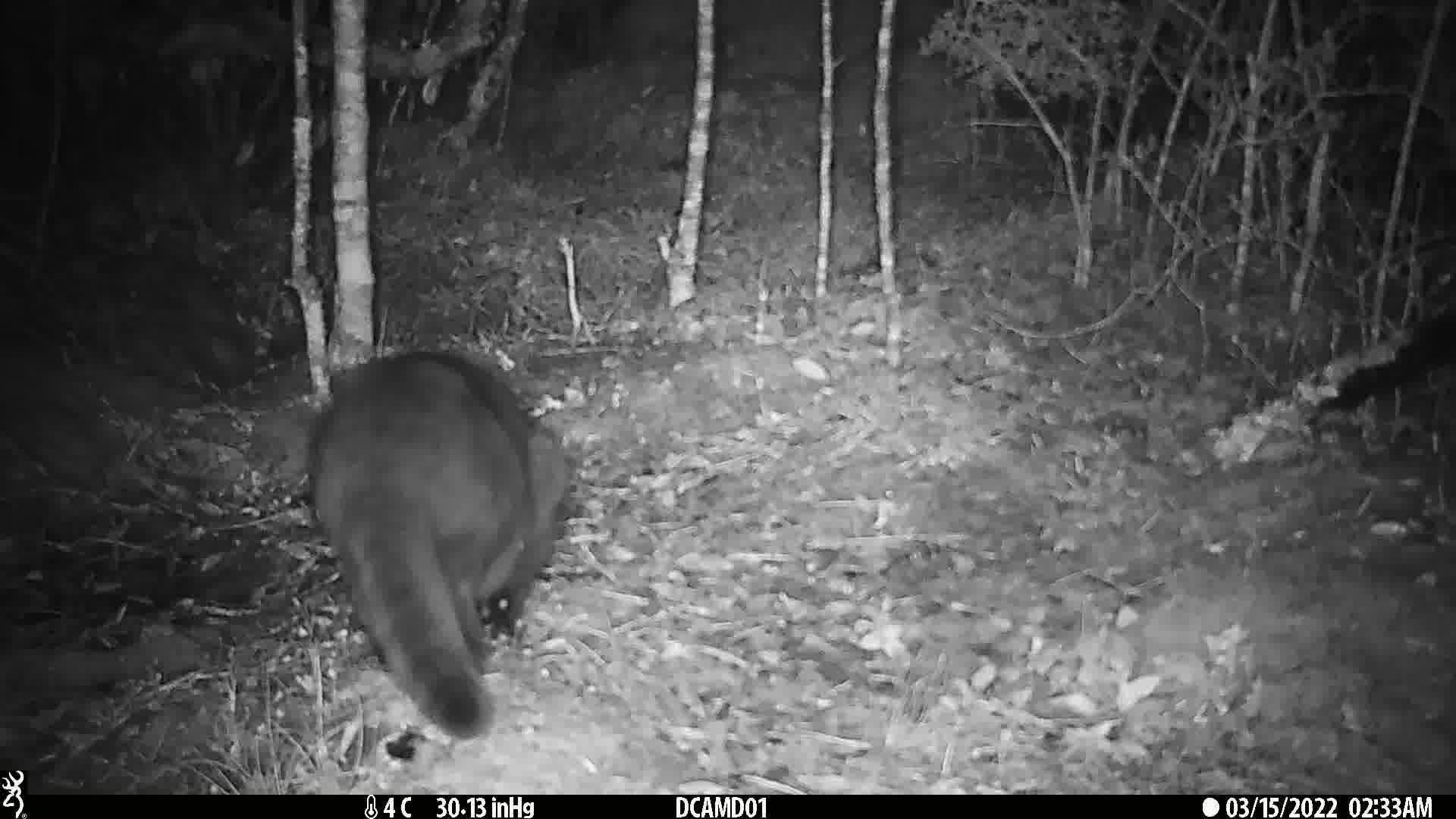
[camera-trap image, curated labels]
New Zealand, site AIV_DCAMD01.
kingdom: Animalia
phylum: Chordata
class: Mammalia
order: Carnivora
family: Felidae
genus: Felis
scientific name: Felis catus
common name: domestic cat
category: cat